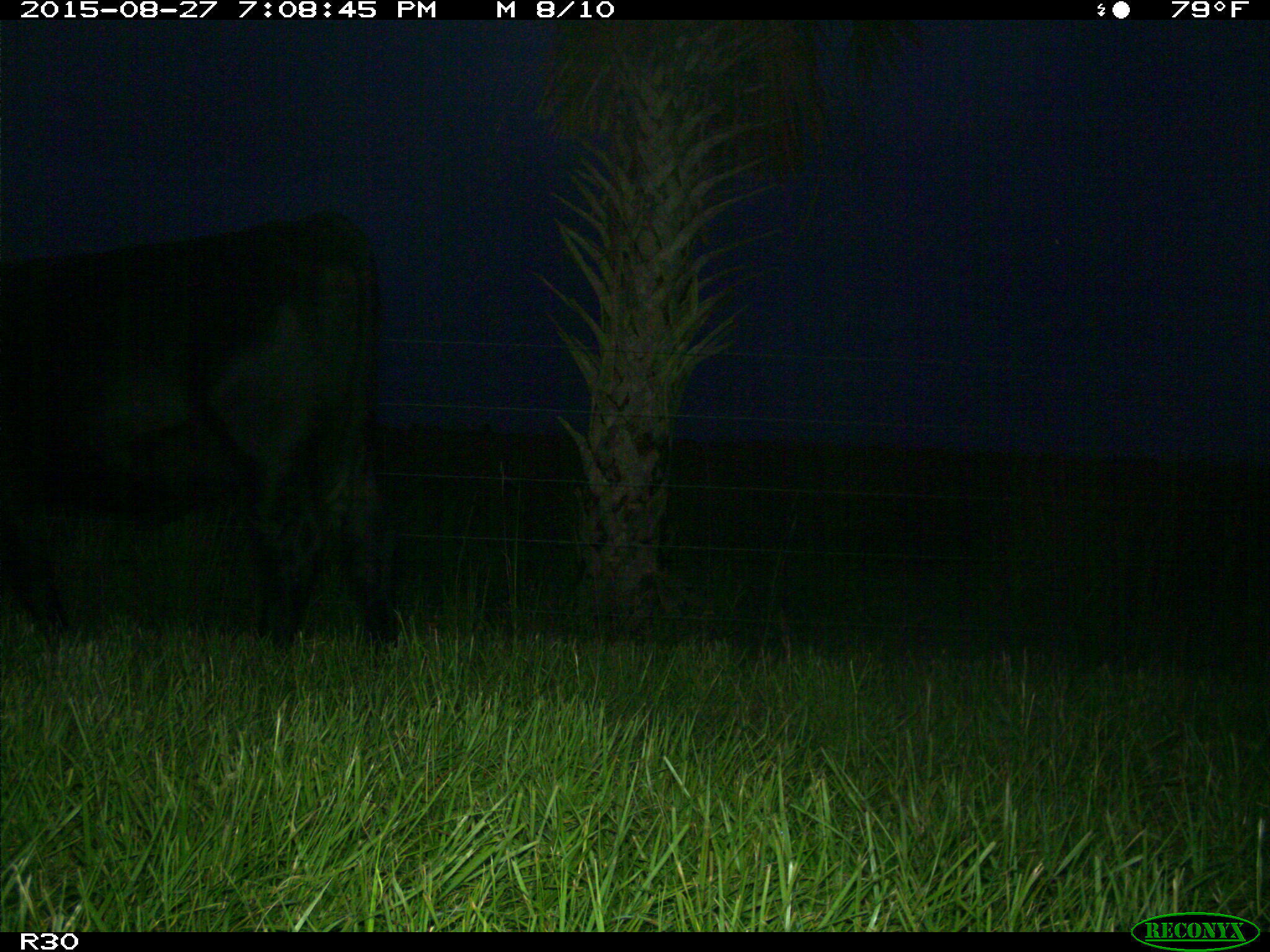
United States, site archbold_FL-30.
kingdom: Animalia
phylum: Chordata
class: Mammalia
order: Artiodactyla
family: Bovidae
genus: Bos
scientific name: Bos taurus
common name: domestic cow